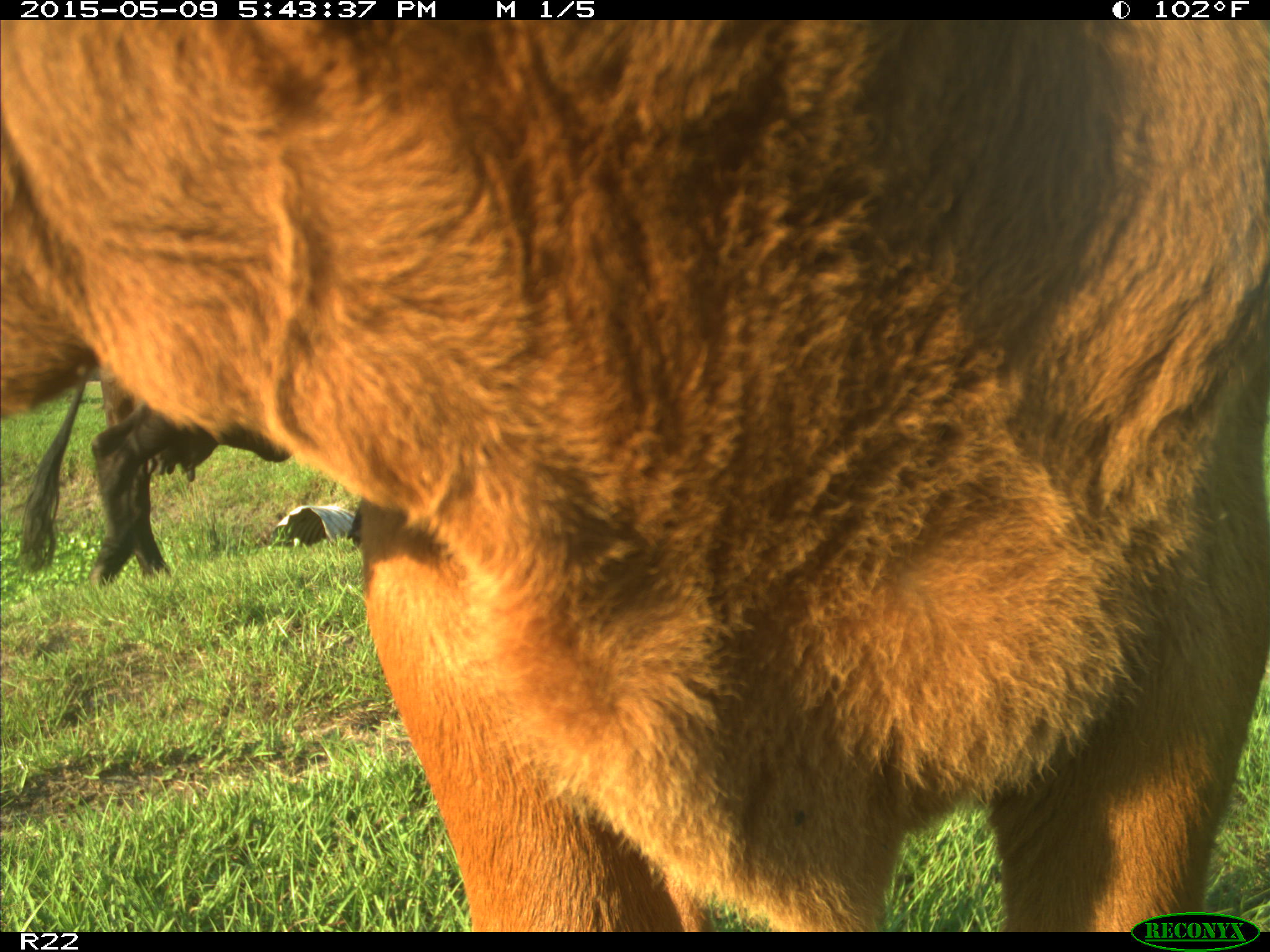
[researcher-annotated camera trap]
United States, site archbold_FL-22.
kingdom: Animalia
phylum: Chordata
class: Mammalia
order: Artiodactyla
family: Bovidae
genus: Bos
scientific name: Bos taurus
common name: domestic cow